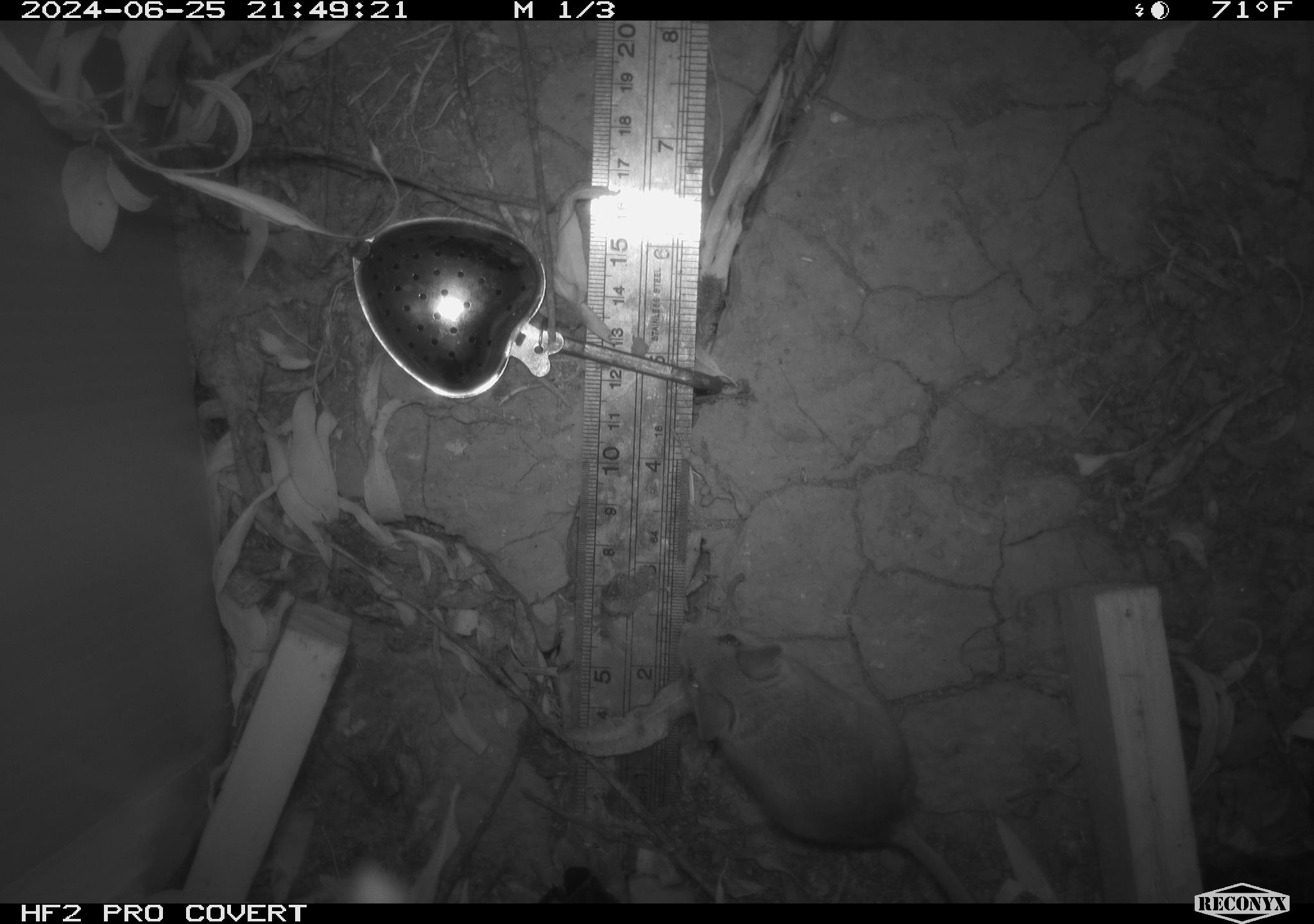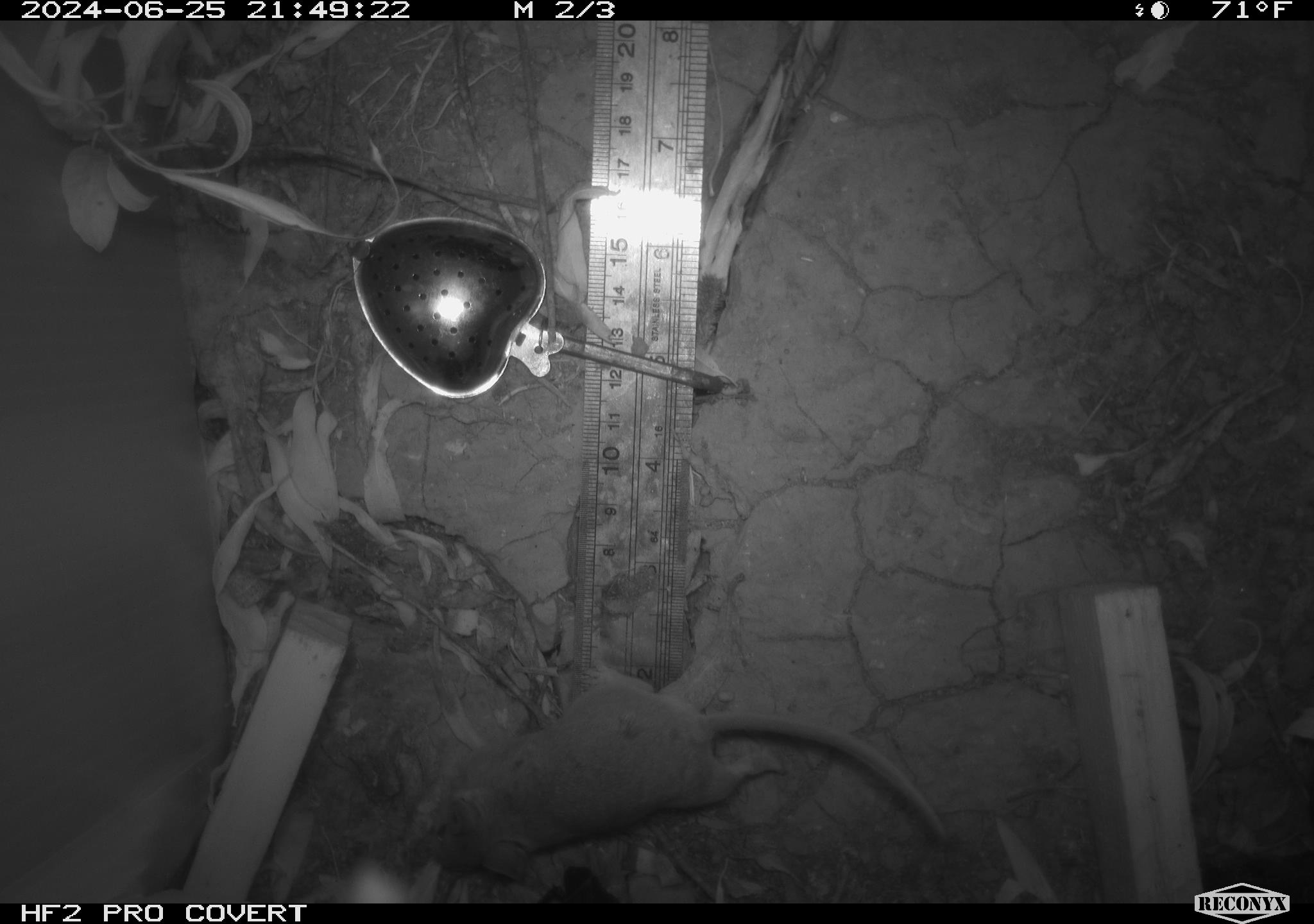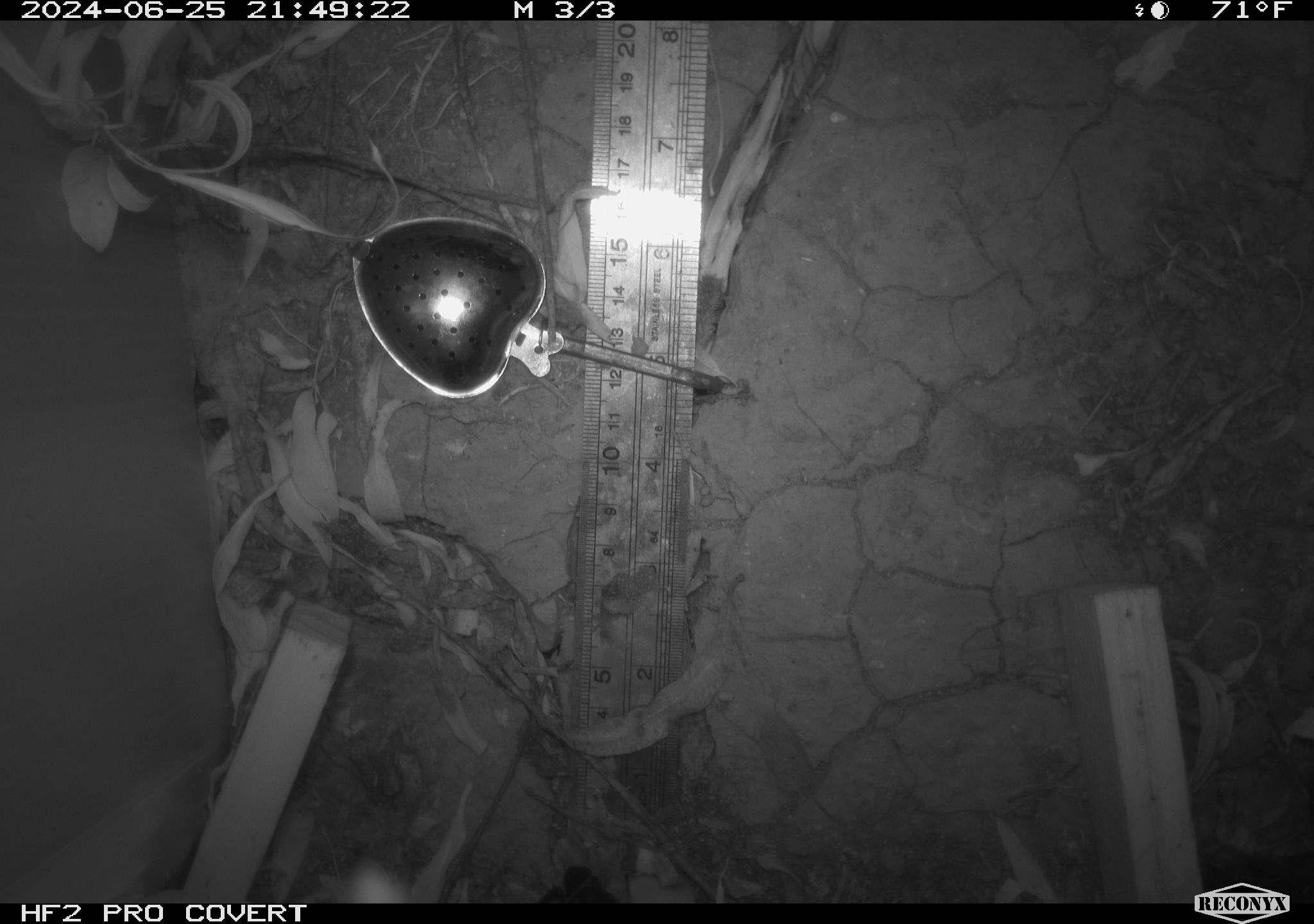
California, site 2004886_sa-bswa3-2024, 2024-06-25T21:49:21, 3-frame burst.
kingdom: Animalia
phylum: Chordata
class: Mammalia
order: Rodentia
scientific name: Rodentia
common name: mouse species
Mouse species (Rodentia).